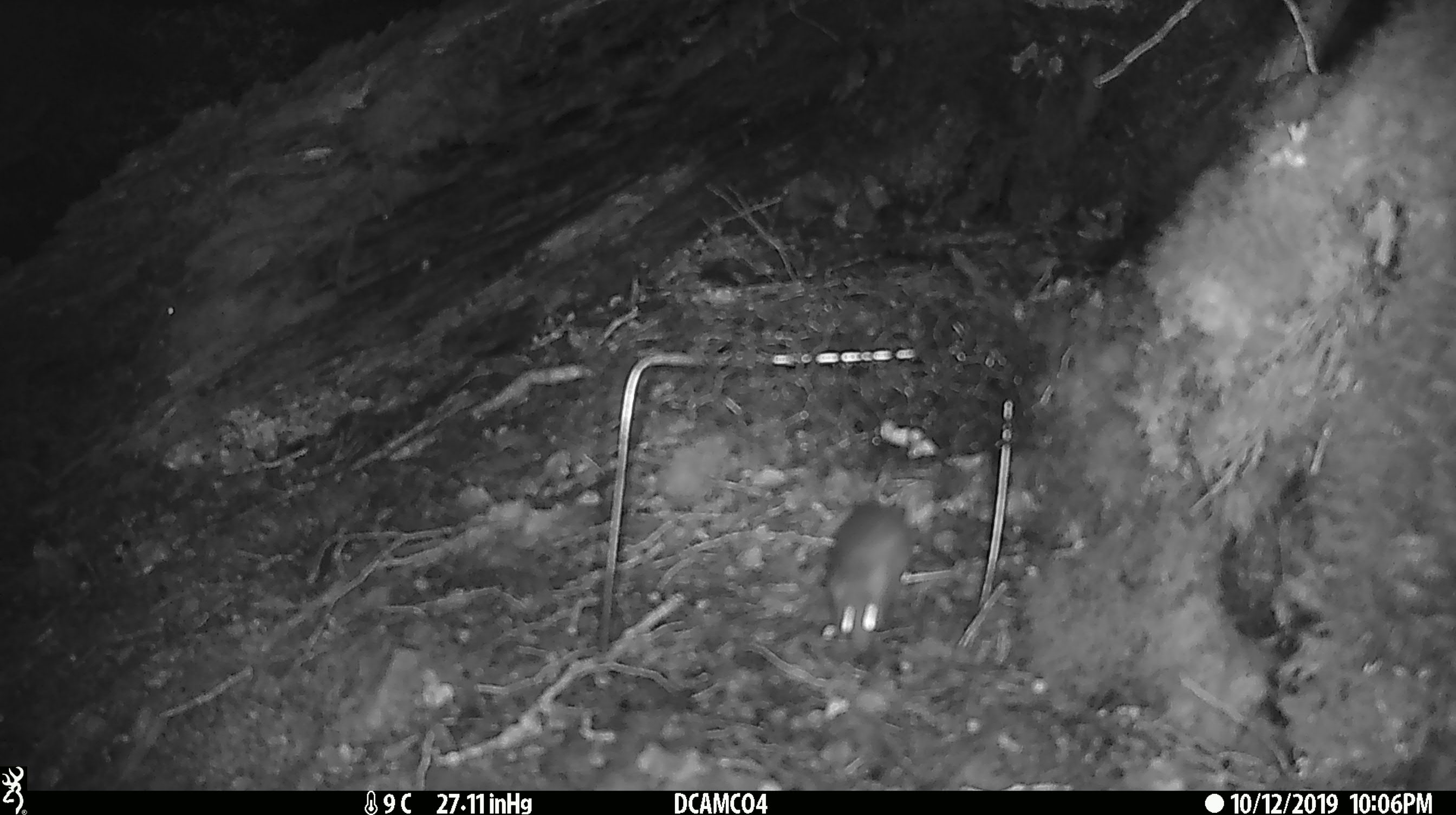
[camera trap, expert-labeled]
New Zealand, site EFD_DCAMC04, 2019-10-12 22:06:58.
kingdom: Animalia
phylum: Chordata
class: Mammalia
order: Rodentia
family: Muridae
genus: Mus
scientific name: Mus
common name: mouse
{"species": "mouse (Mus)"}